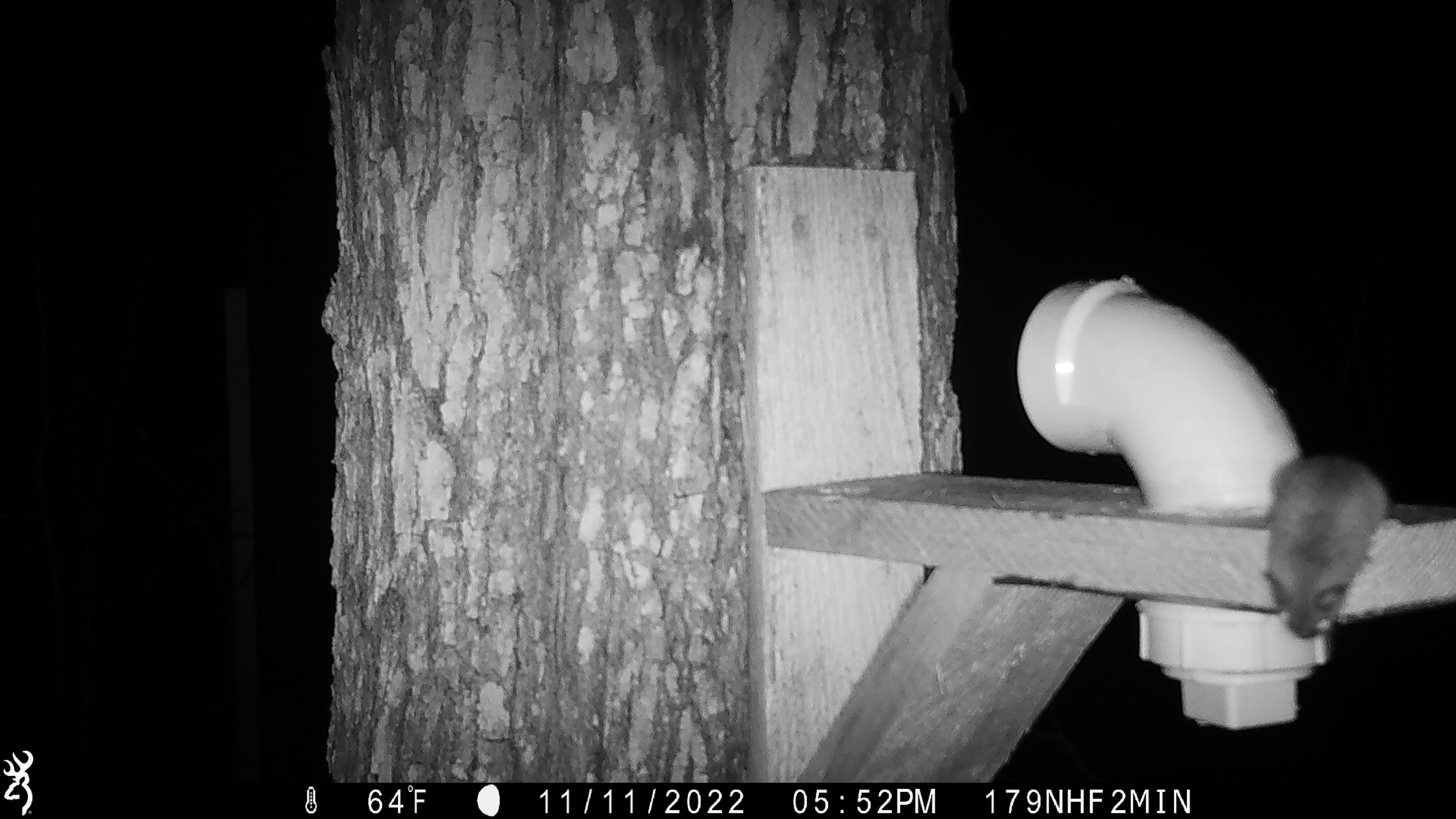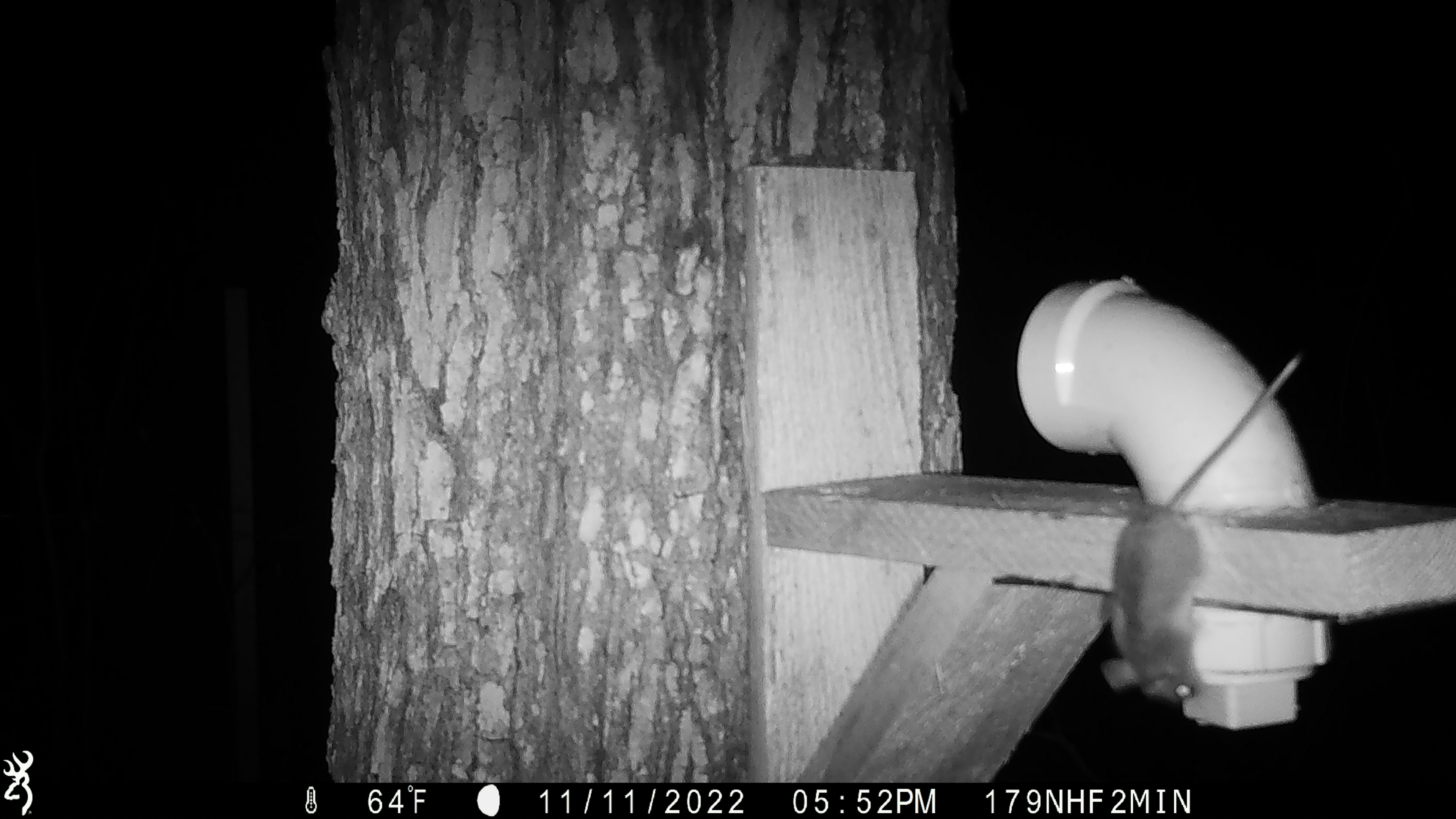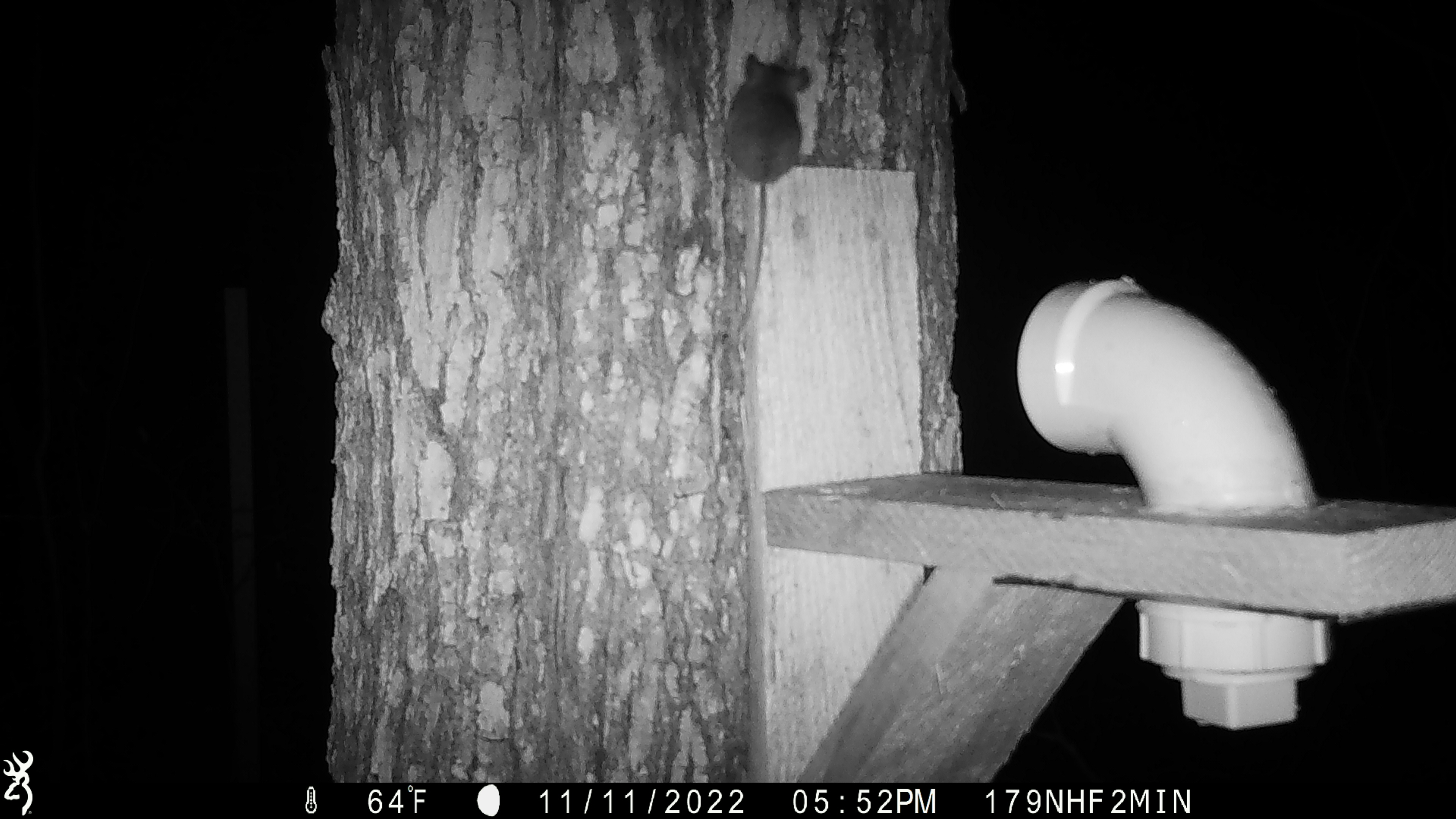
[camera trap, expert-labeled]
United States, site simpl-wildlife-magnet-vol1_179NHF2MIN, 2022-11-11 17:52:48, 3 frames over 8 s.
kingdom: Animalia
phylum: Chordata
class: Mammalia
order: Rodentia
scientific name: Rodentia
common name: mouse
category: mouse sp.